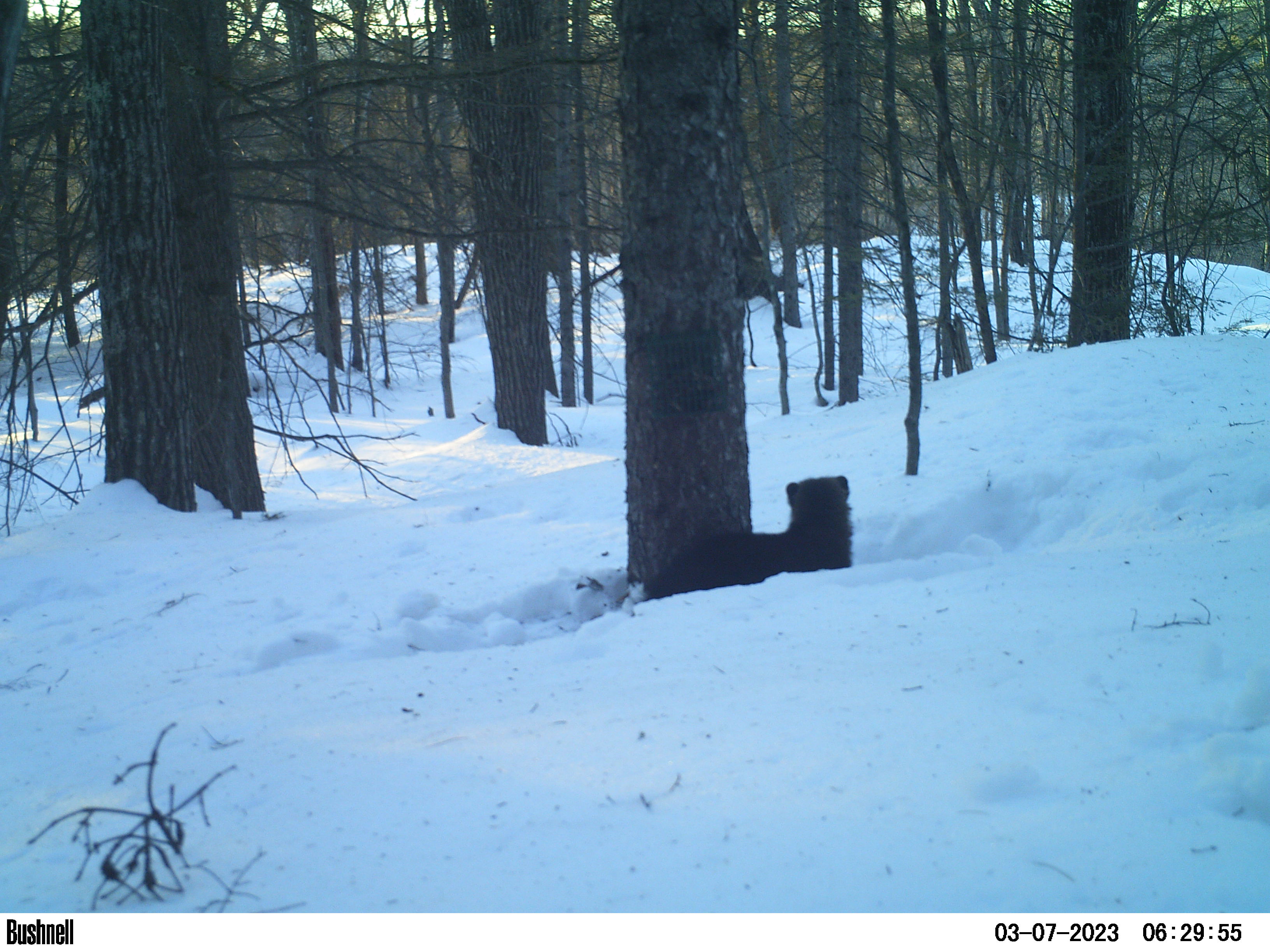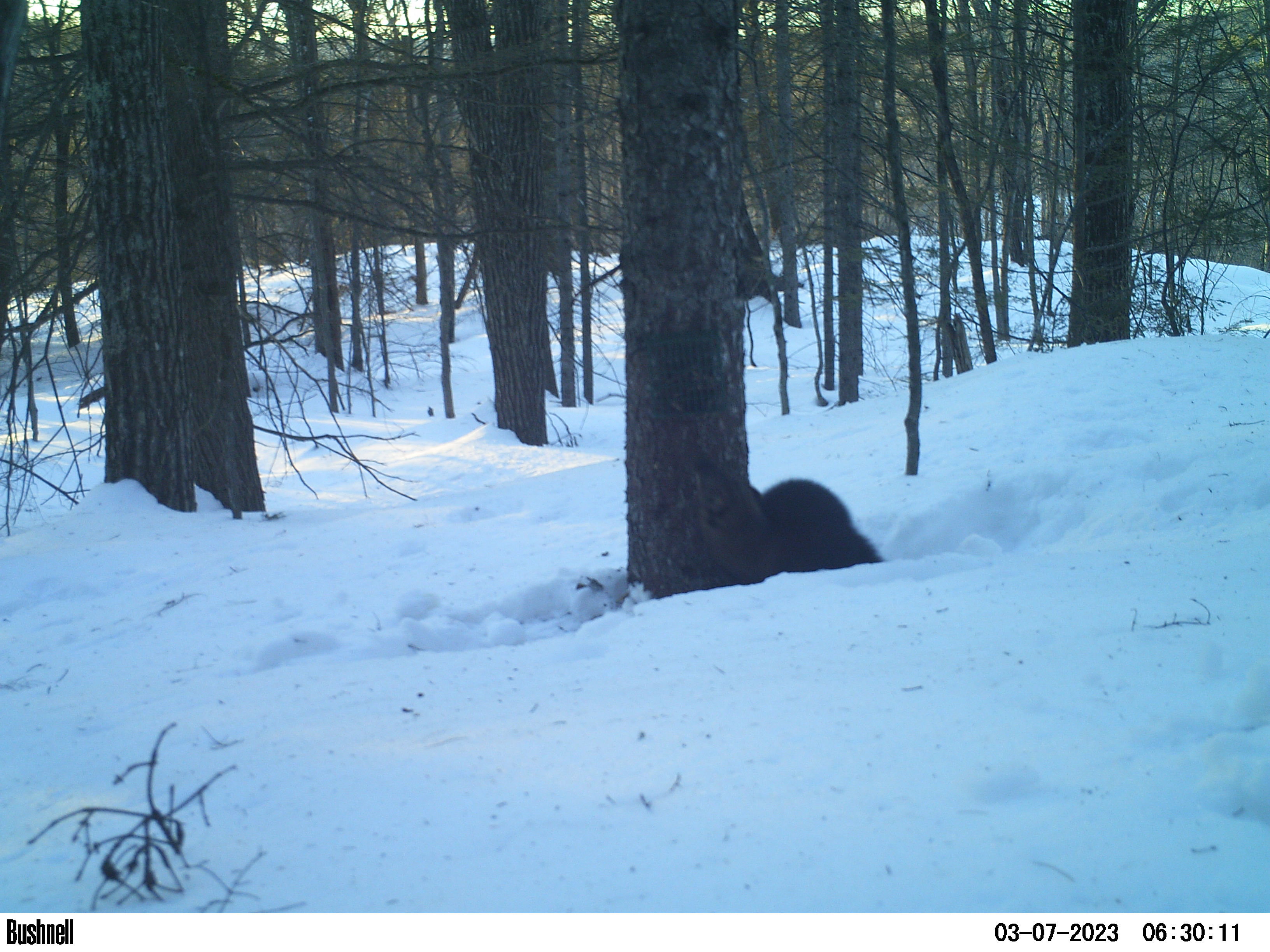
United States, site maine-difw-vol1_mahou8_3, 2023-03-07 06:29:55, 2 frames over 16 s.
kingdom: Animalia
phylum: Chordata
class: Mammalia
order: Carnivora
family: Mustelidae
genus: Pekania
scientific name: Pekania pennanti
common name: fisher